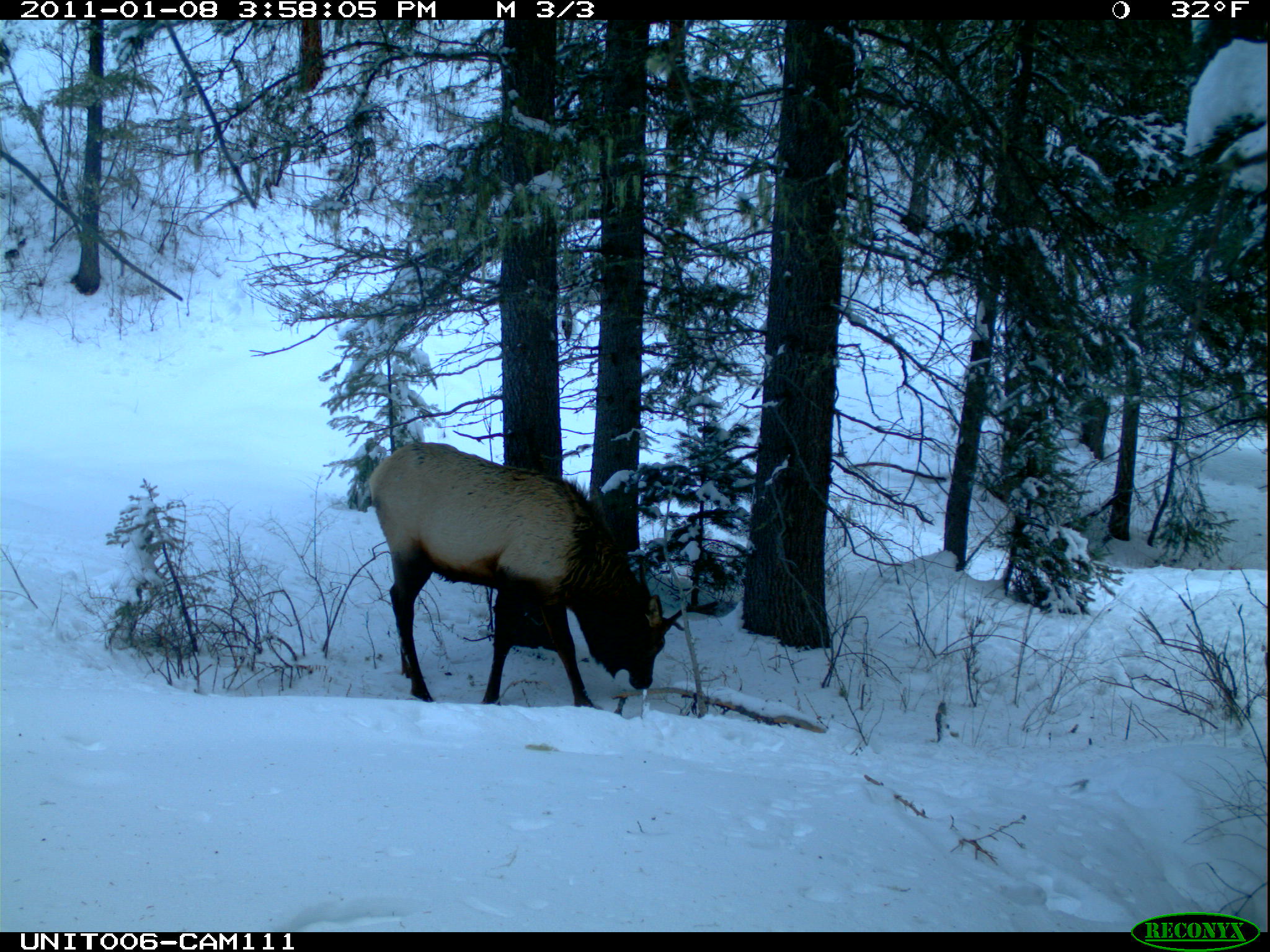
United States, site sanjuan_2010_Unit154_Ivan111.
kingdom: Animalia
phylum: Chordata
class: Mammalia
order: Artiodactyla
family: Cervidae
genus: Cervus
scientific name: Cervus elaphus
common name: red deer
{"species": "Cervus elaphus (red deer)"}